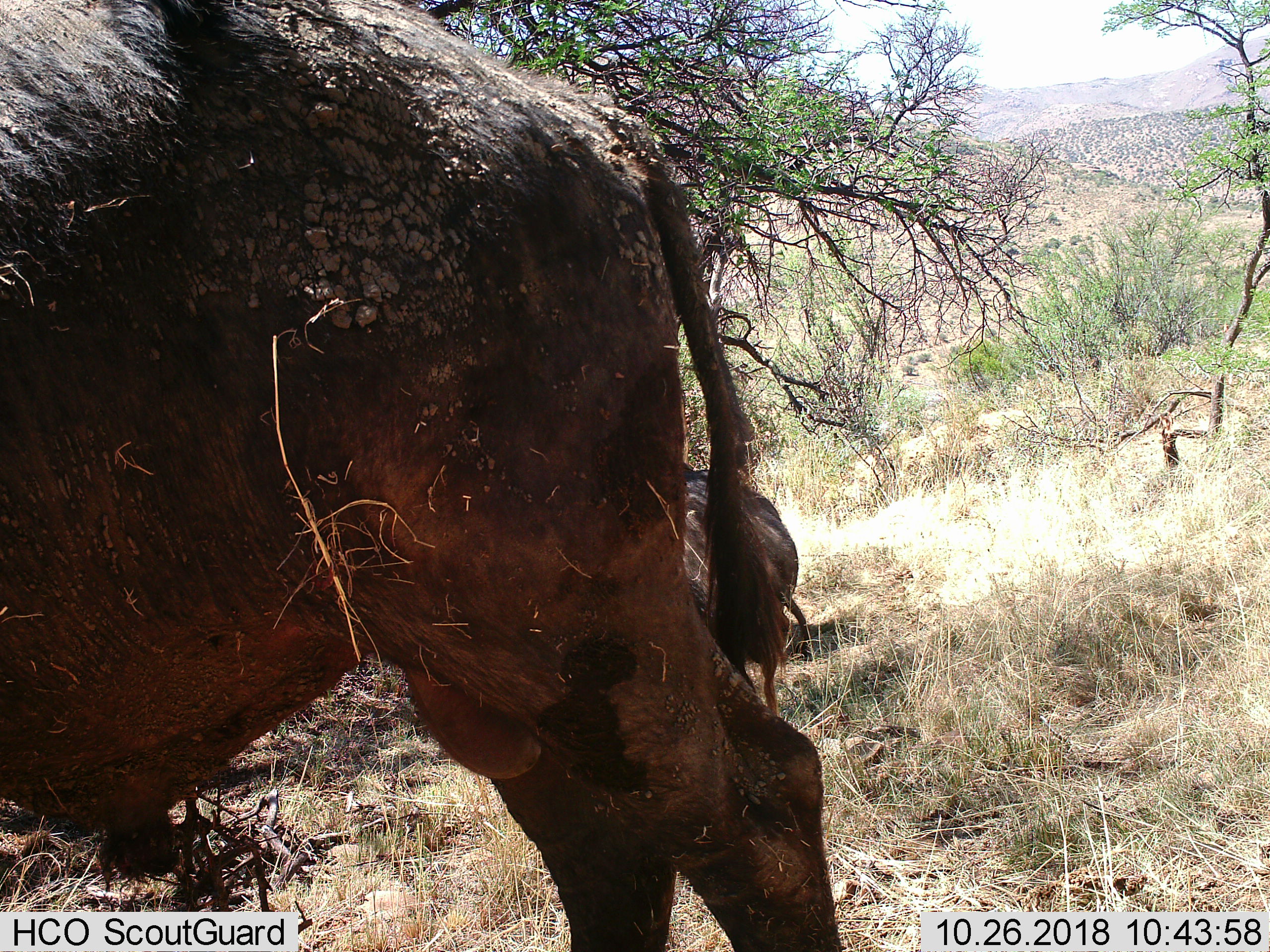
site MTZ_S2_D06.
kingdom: Animalia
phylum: Chordata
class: Mammalia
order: Artiodactyla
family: Bovidae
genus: Syncerus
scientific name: Syncerus caffer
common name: african buffalo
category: buffalo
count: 1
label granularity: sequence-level